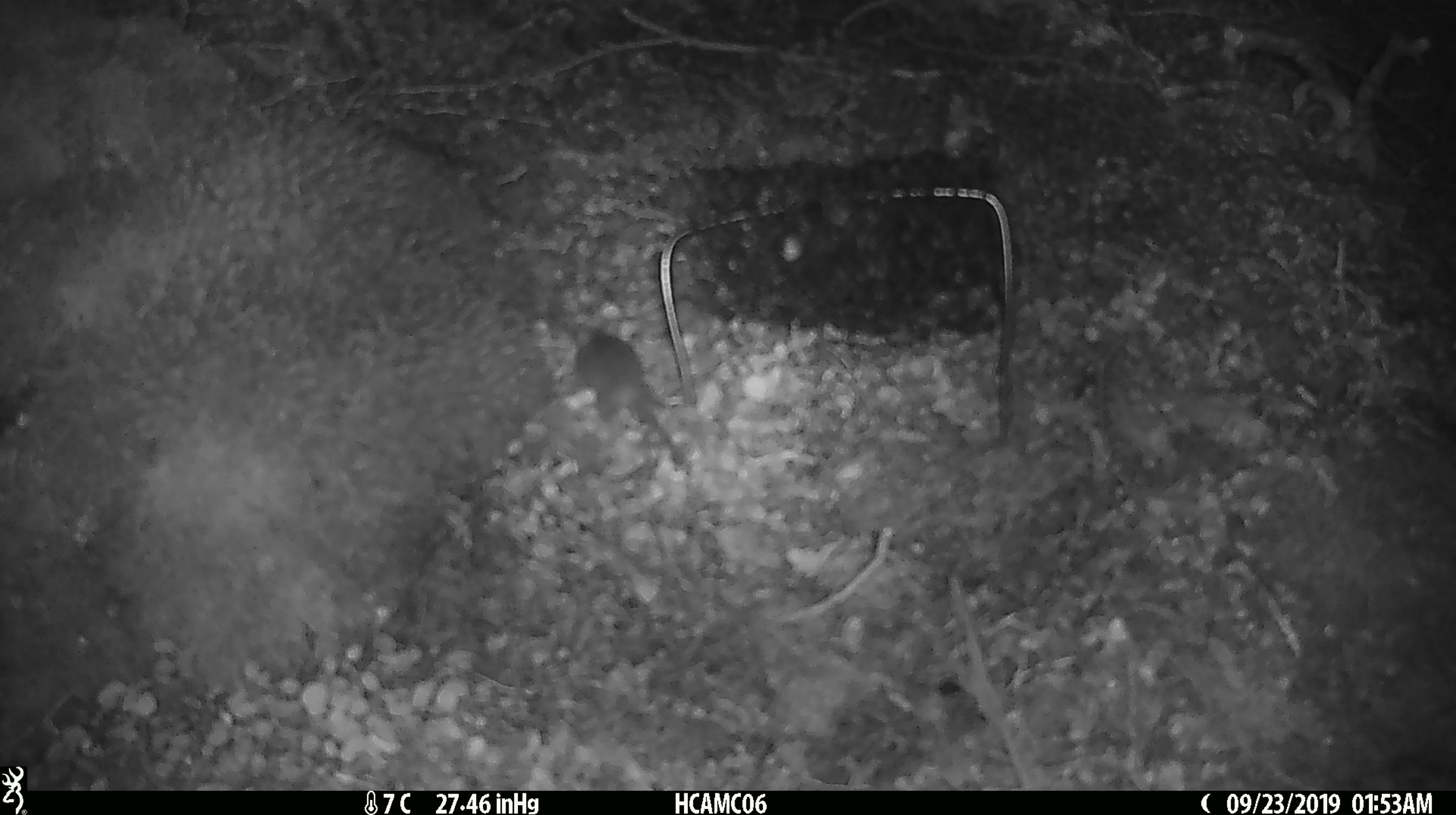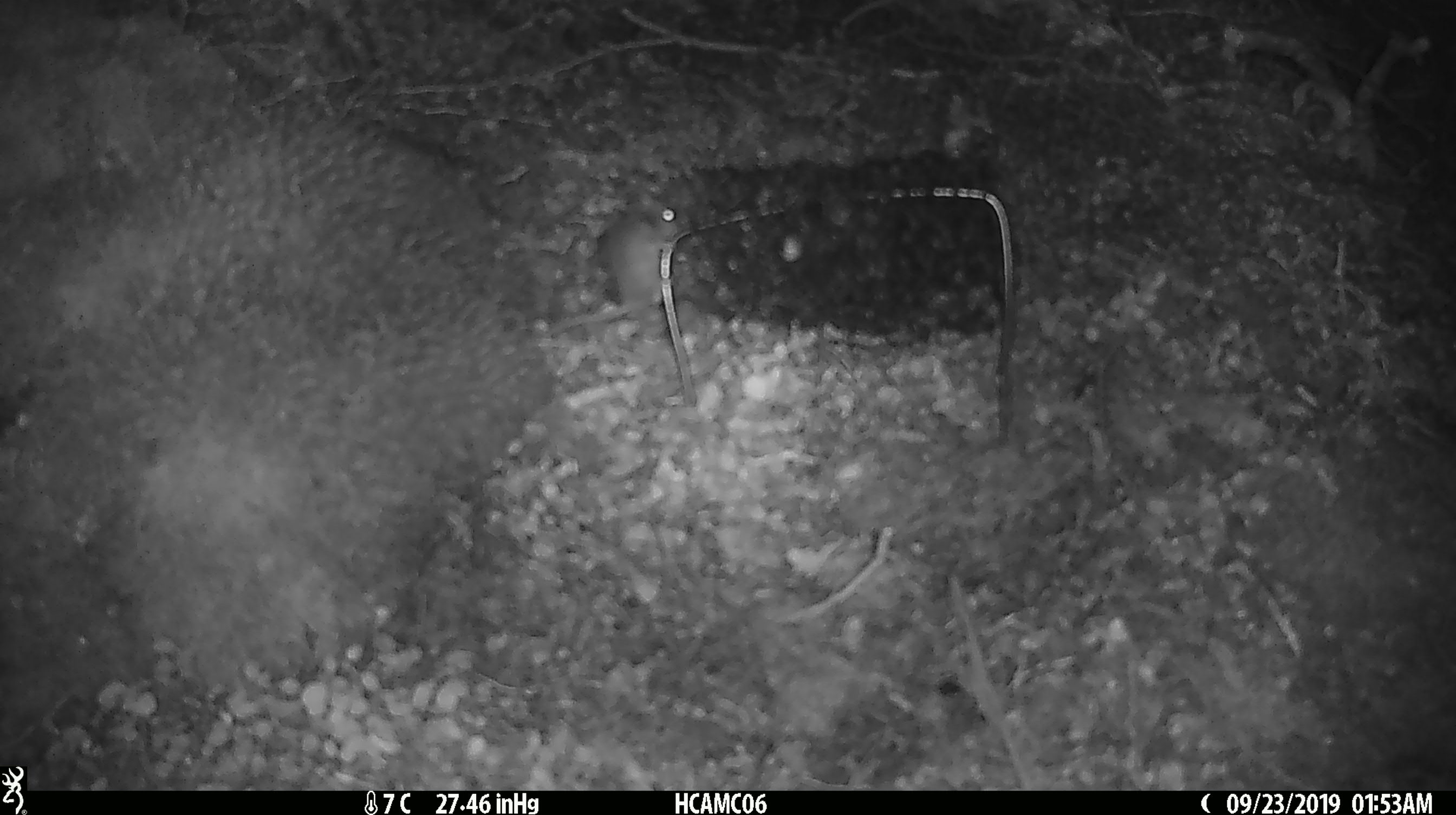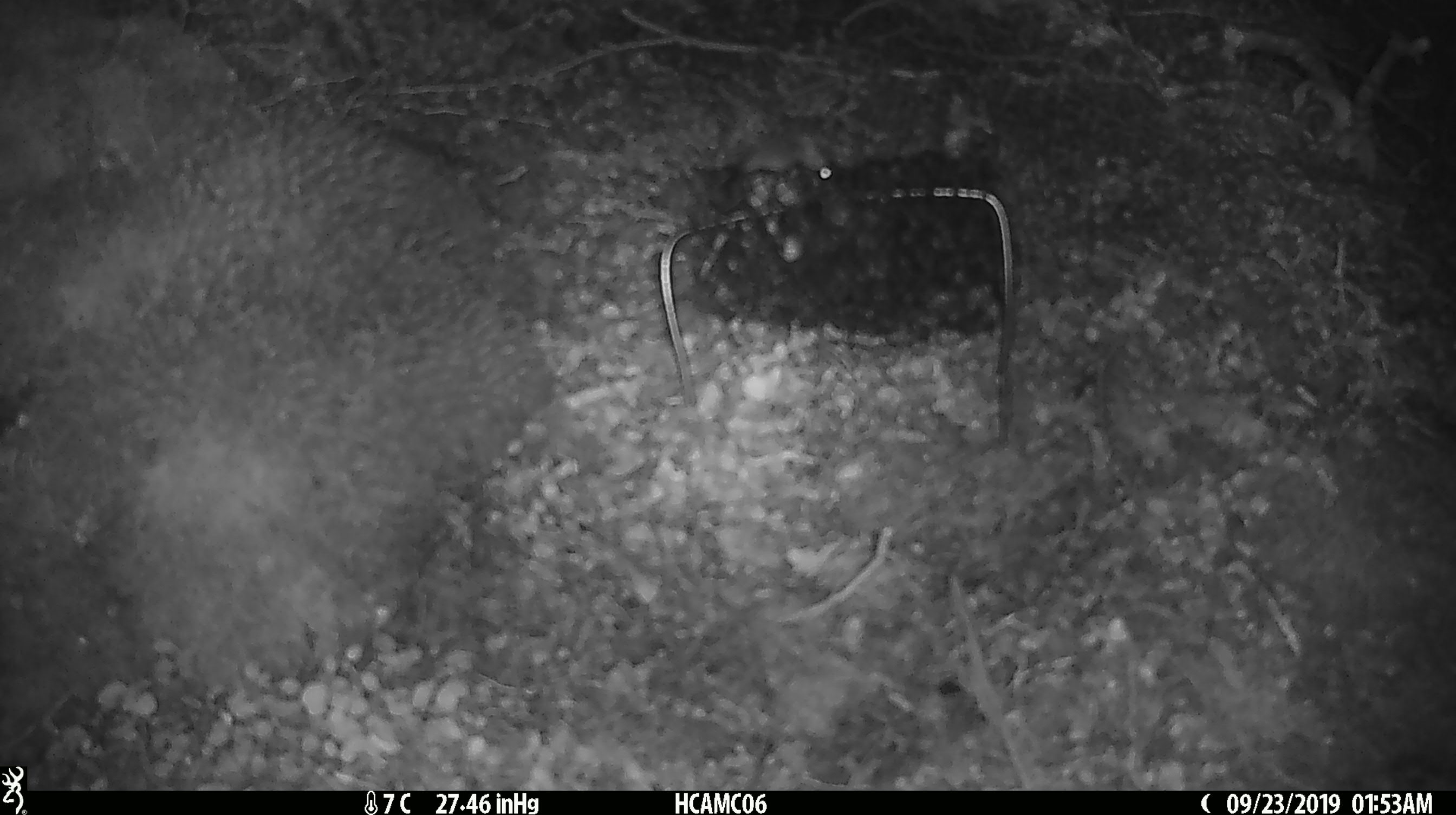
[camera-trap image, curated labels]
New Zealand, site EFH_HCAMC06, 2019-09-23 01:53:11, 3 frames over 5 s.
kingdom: Animalia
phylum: Chordata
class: Mammalia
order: Rodentia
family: Muridae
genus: Mus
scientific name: Mus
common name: mouse